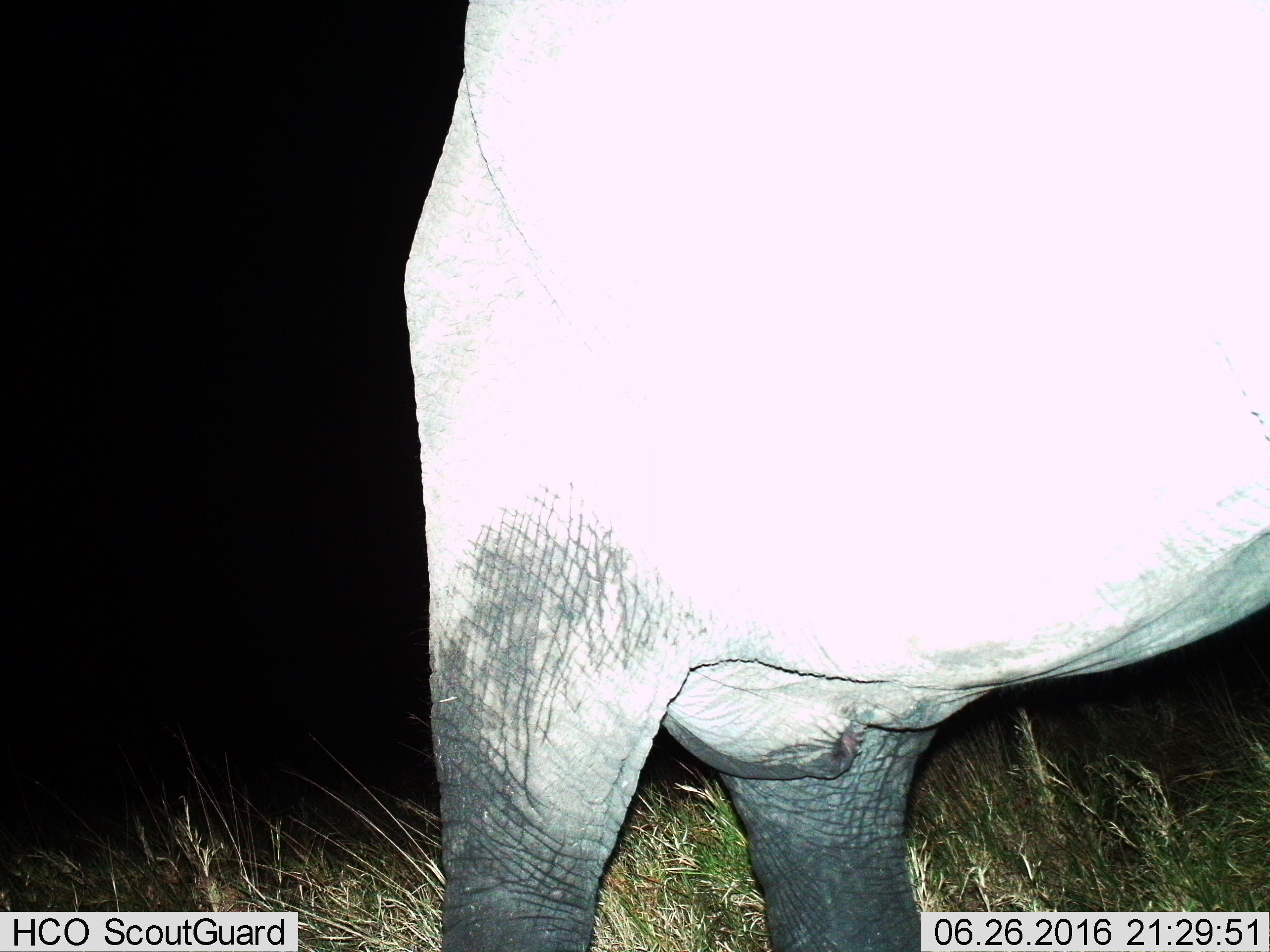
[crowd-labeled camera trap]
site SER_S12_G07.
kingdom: Animalia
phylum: Chordata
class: Mammalia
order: Proboscidea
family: Elephantidae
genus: Loxodonta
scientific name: Loxodonta africana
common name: african bush elephant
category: elephant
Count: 1.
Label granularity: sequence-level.